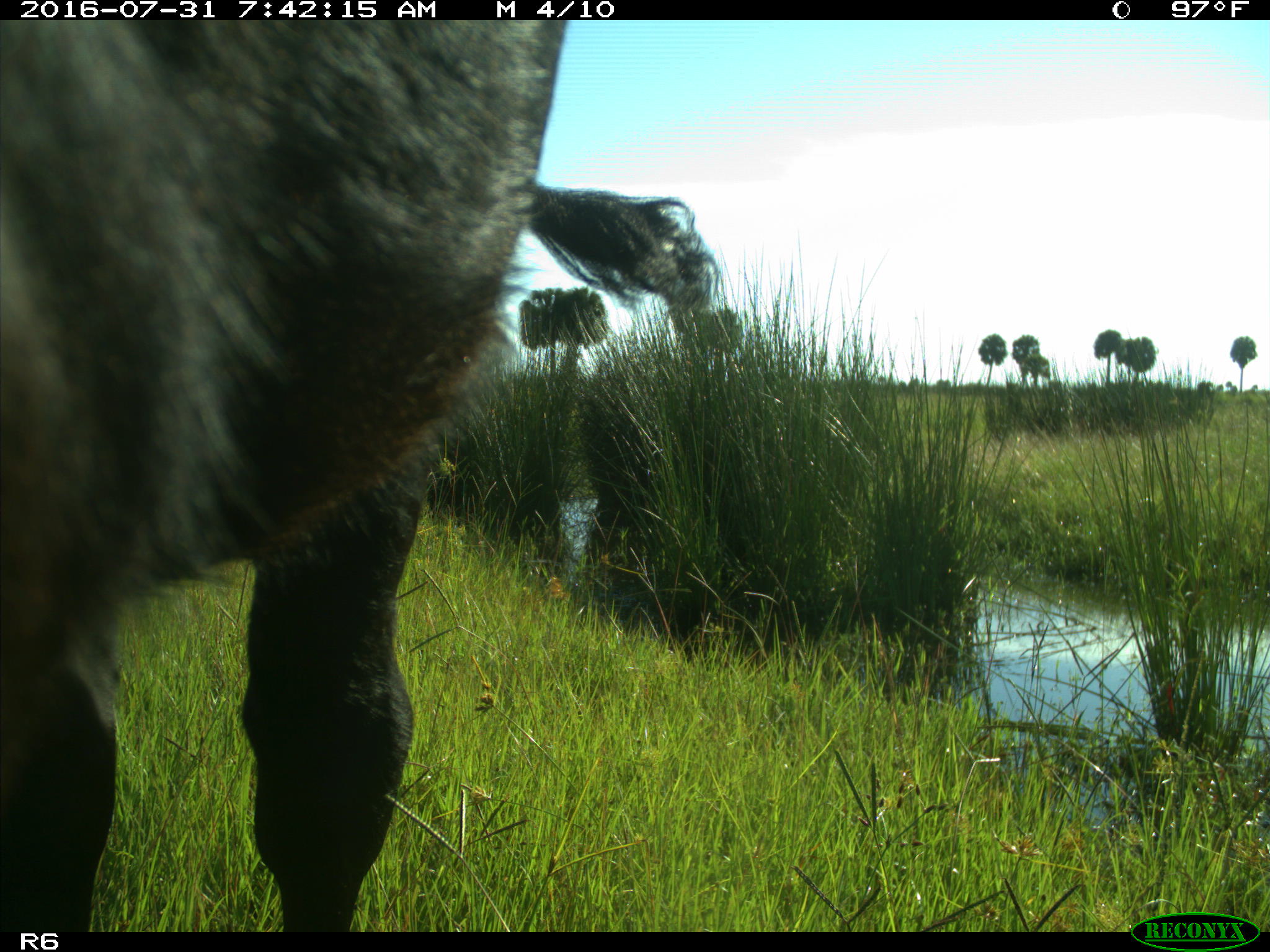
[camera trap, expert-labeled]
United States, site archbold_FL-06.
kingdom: Animalia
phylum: Chordata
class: Mammalia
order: Artiodactyla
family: Bovidae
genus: Bos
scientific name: Bos taurus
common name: domestic cow